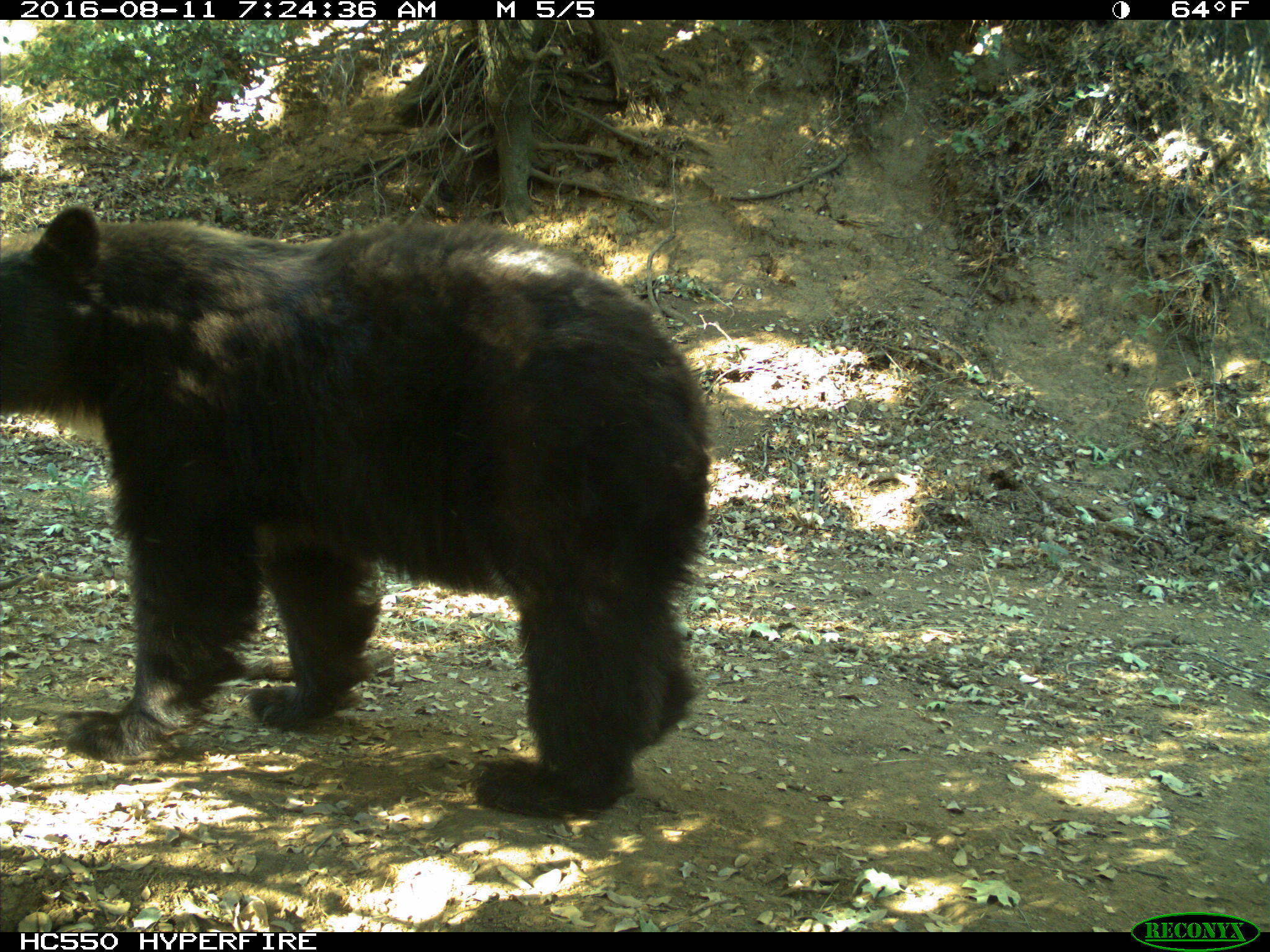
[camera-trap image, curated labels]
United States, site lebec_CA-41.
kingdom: Animalia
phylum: Chordata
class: Mammalia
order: Carnivora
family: Ursidae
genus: Ursus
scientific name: Ursus americanus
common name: american black bear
Ursus americanus (american black bear).